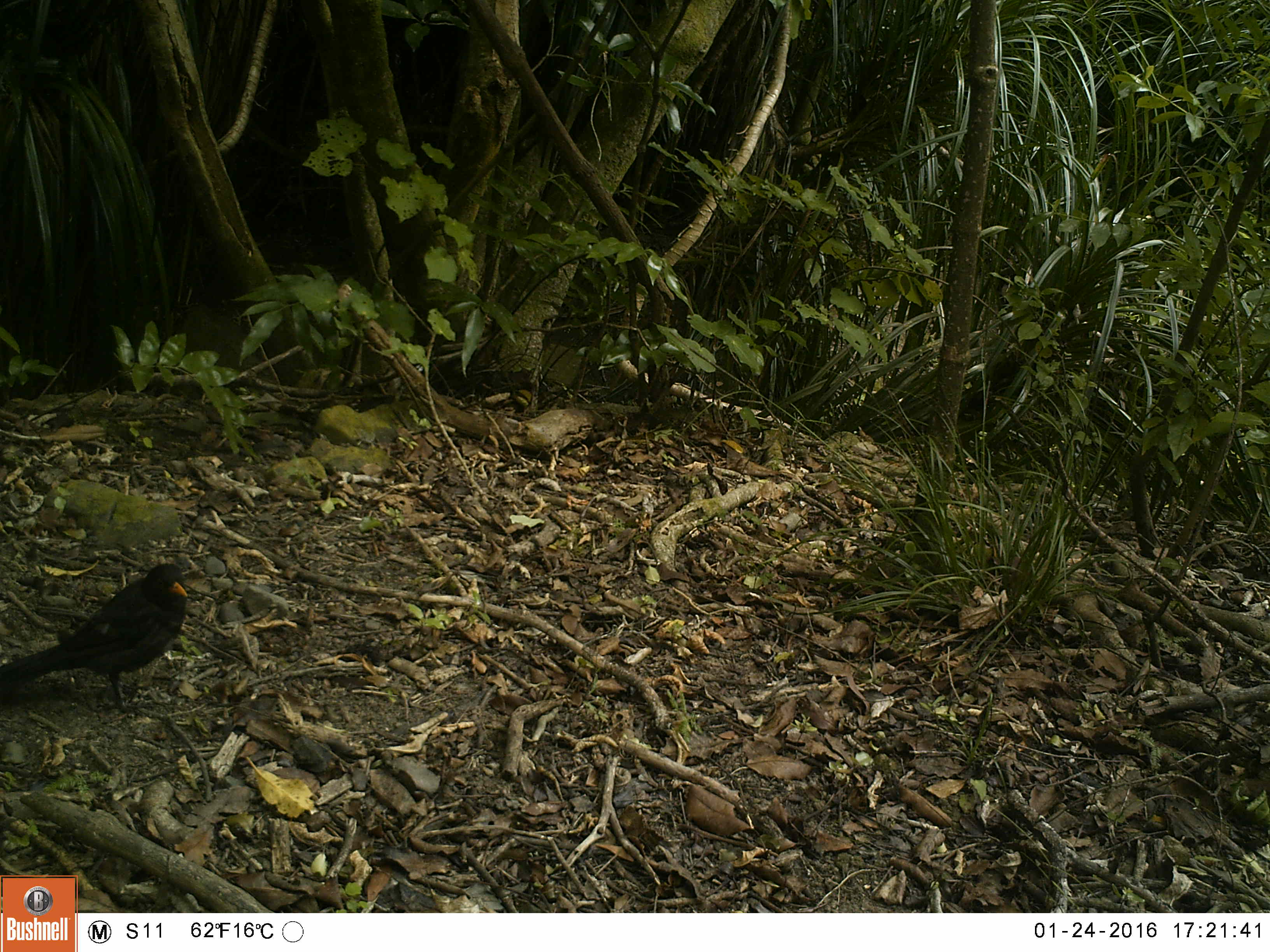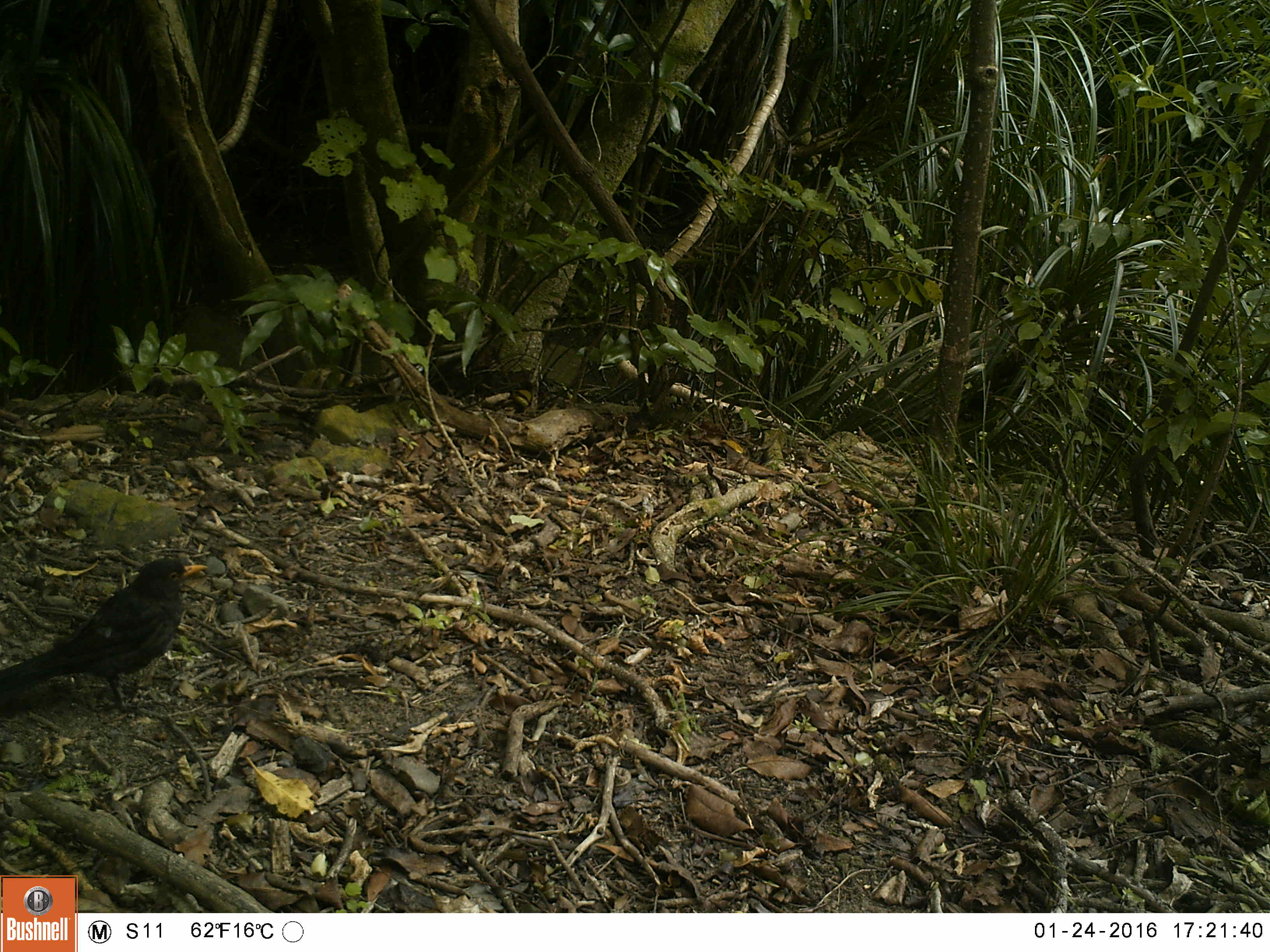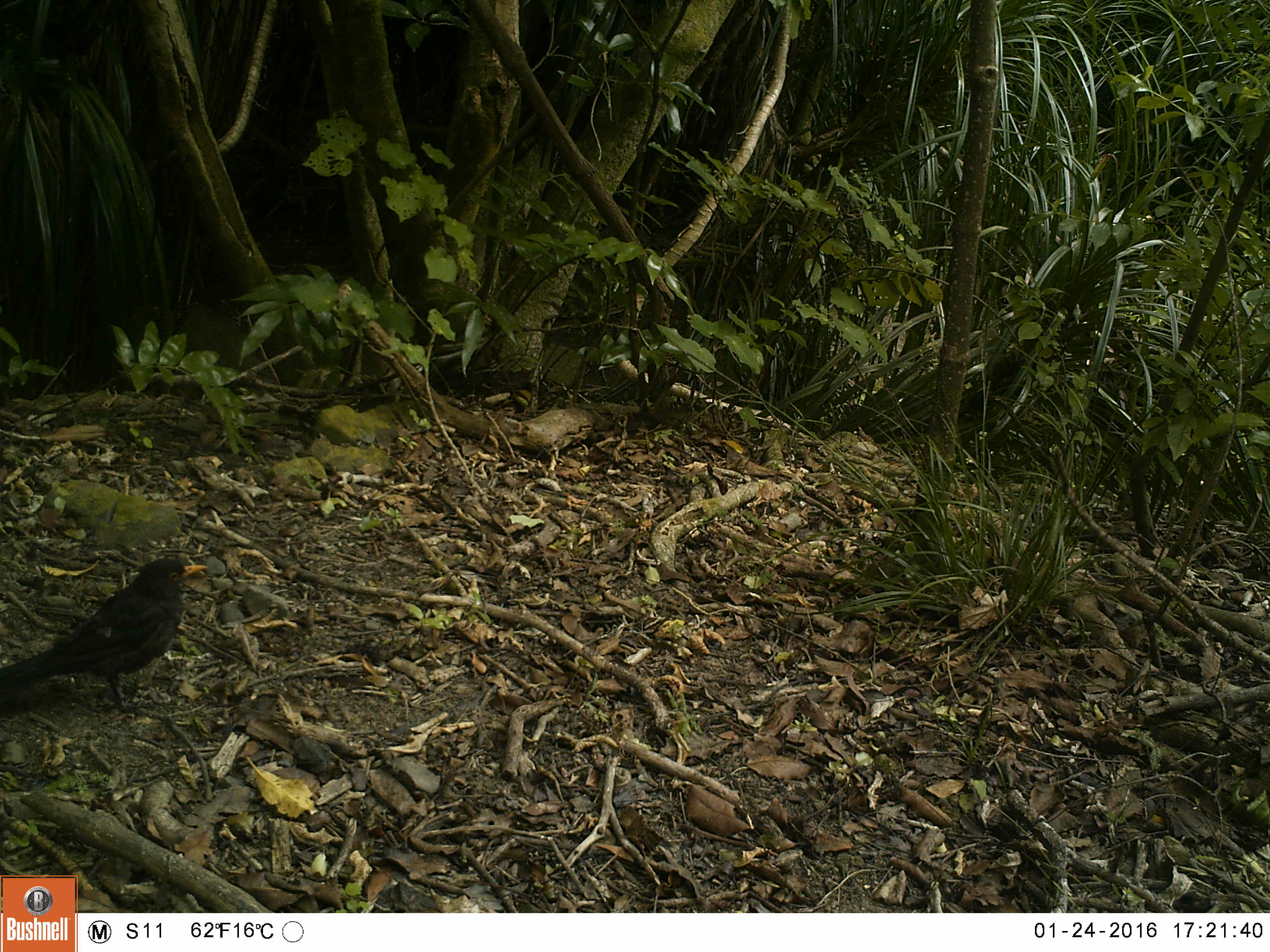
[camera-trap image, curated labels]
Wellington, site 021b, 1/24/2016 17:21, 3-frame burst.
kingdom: Animalia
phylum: Chordata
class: Aves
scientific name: Aves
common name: bird